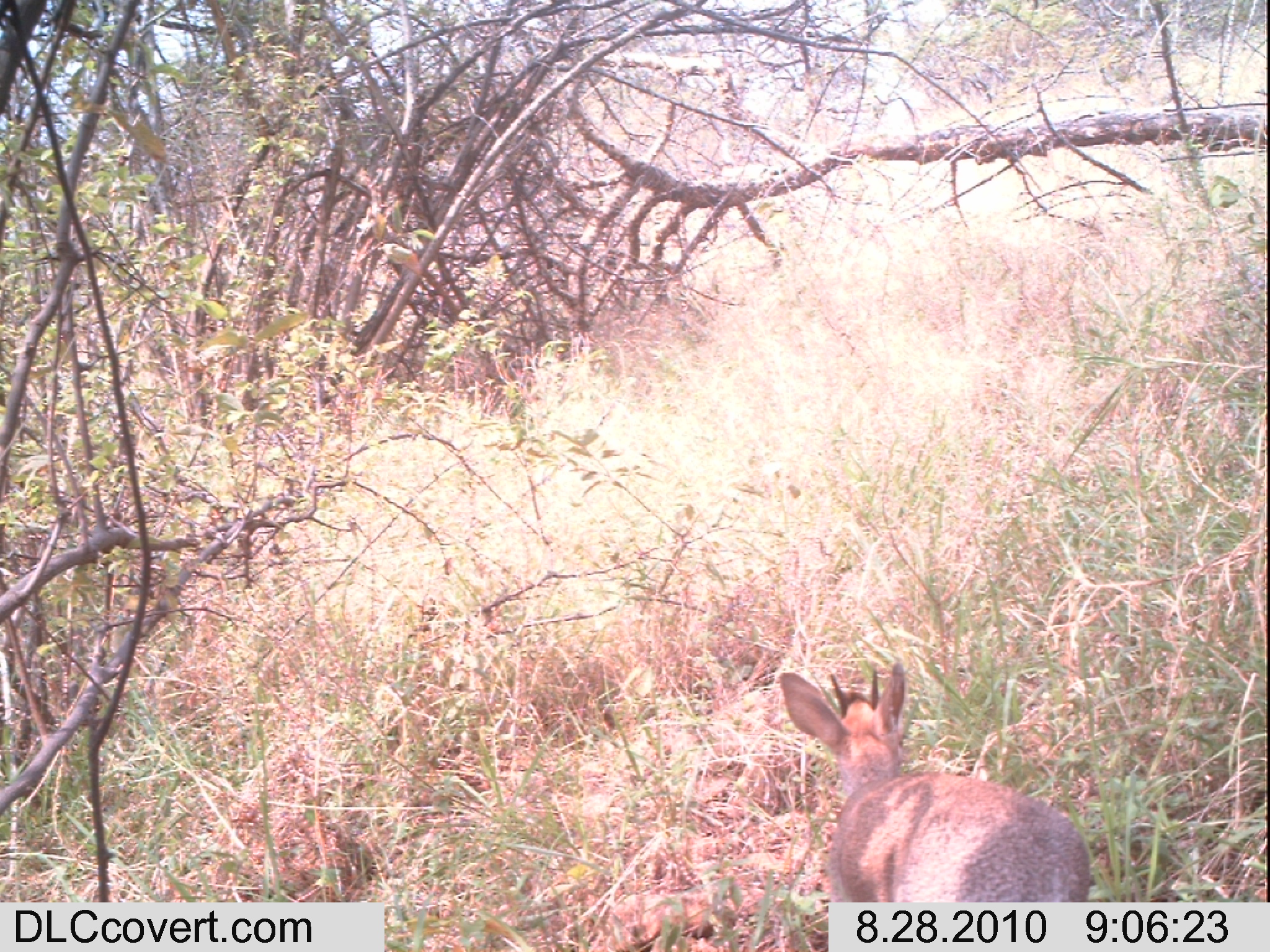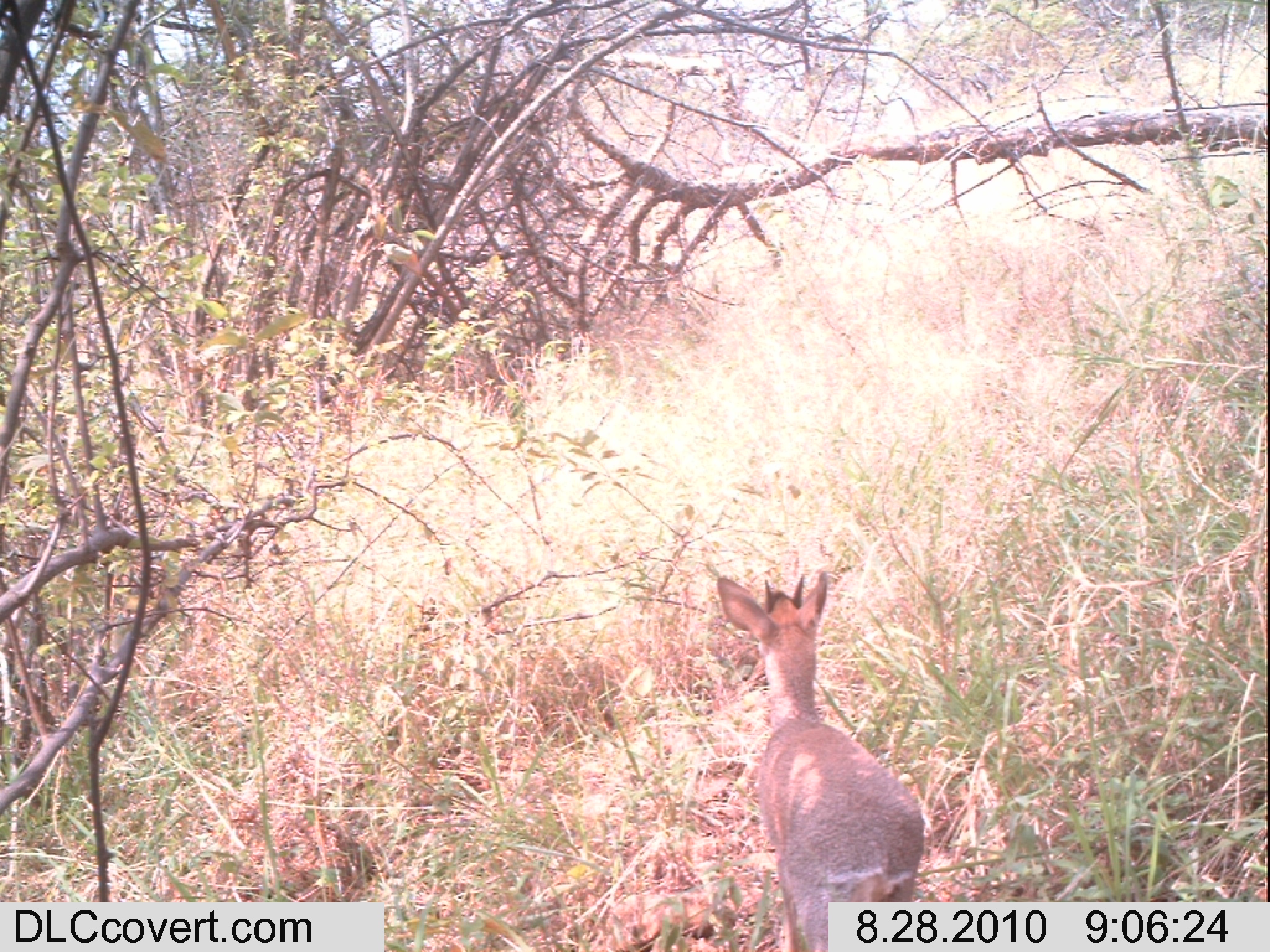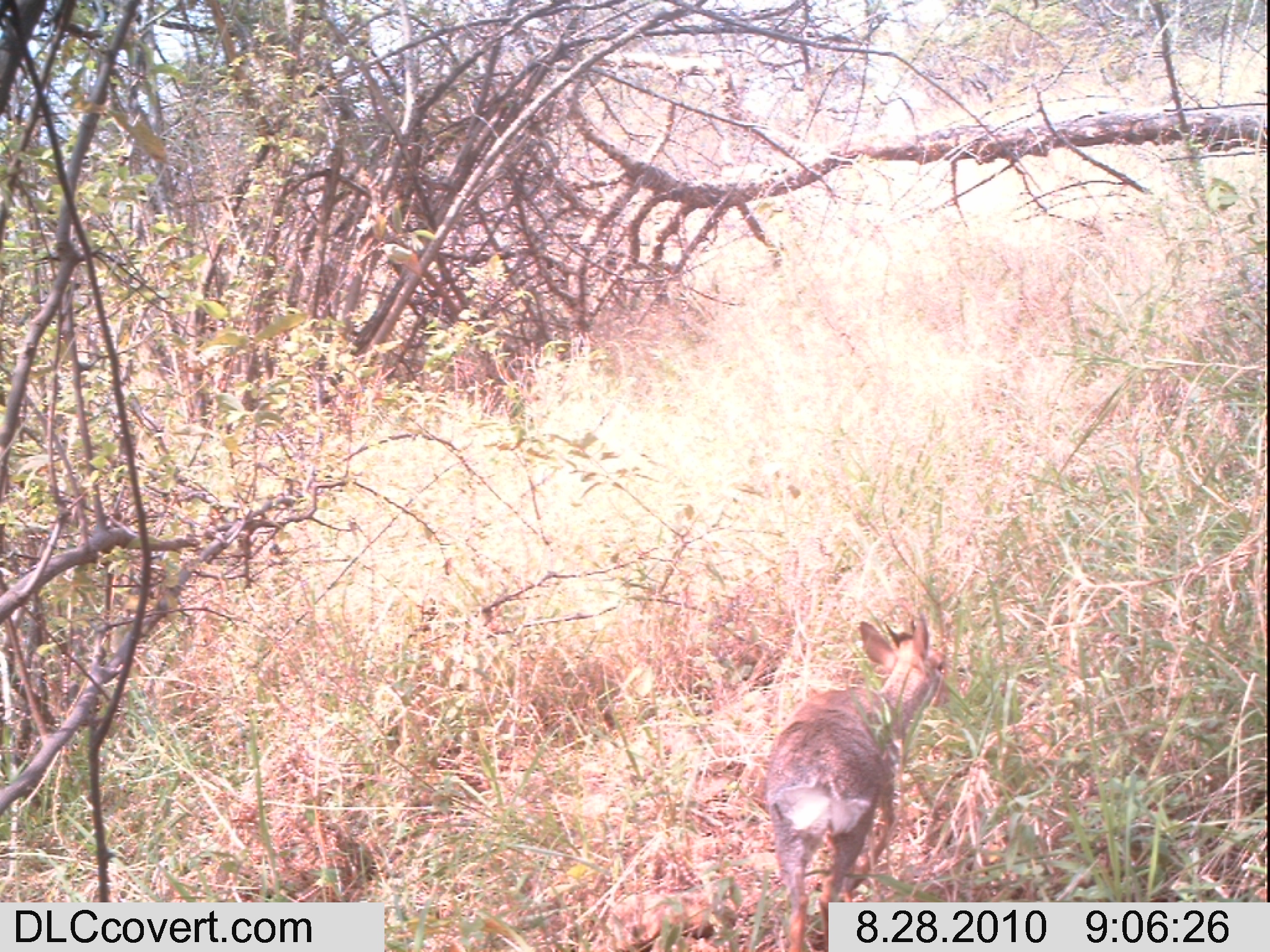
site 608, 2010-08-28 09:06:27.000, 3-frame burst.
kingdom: Animalia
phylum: Chordata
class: Mammalia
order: Artiodactyla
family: Bovidae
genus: Madoqua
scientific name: Madoqua guentheri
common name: günther's dik-dik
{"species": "Madoqua guentheri (günther's dik-dik)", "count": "1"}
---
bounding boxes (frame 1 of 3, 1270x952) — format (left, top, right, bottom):
madoqua guentheri: (778, 659, 1090, 903)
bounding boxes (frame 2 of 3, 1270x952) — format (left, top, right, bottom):
madoqua guentheri: (718, 571, 924, 952)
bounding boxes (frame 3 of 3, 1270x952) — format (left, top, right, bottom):
madoqua guentheri: (762, 613, 952, 951)